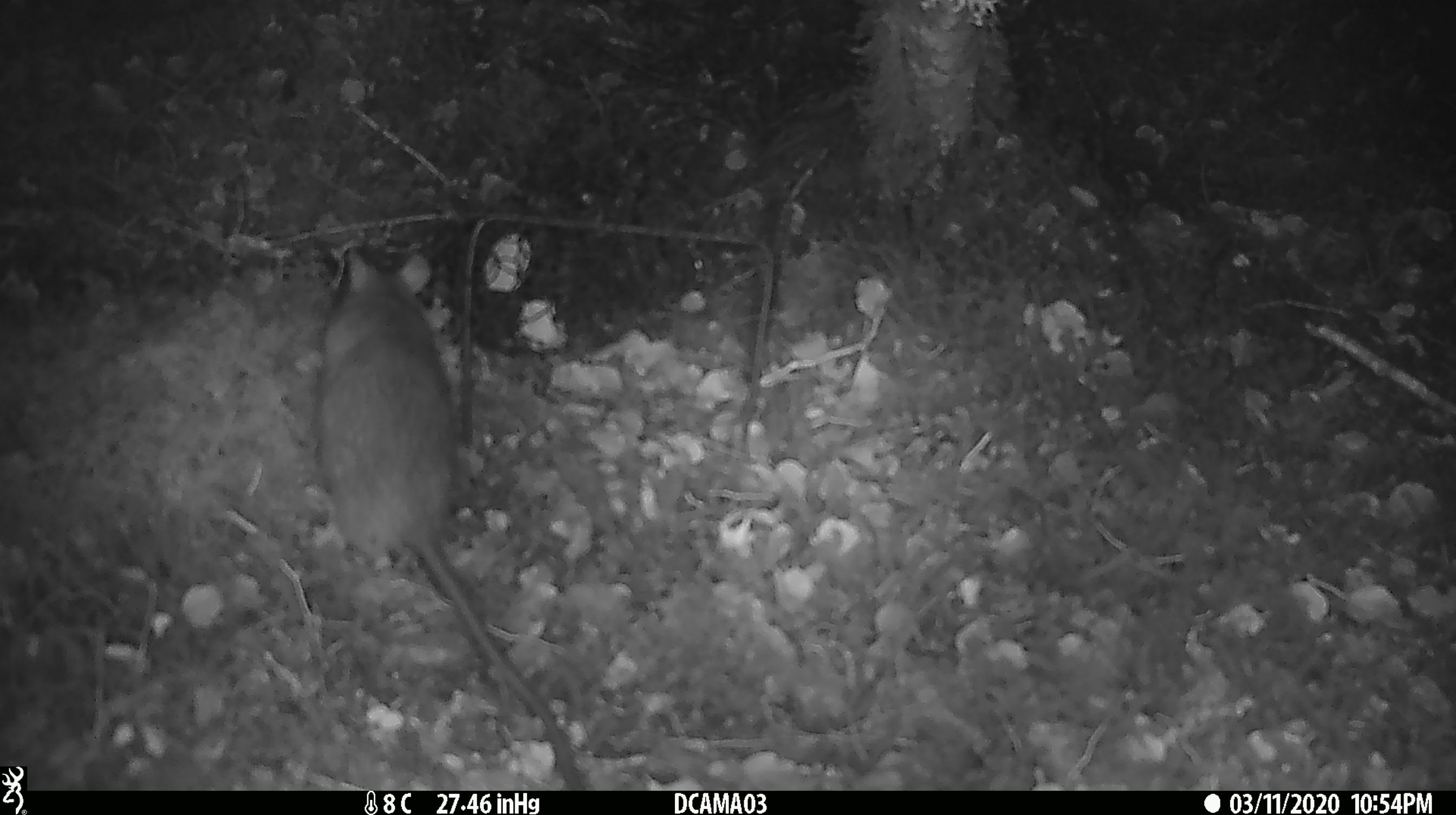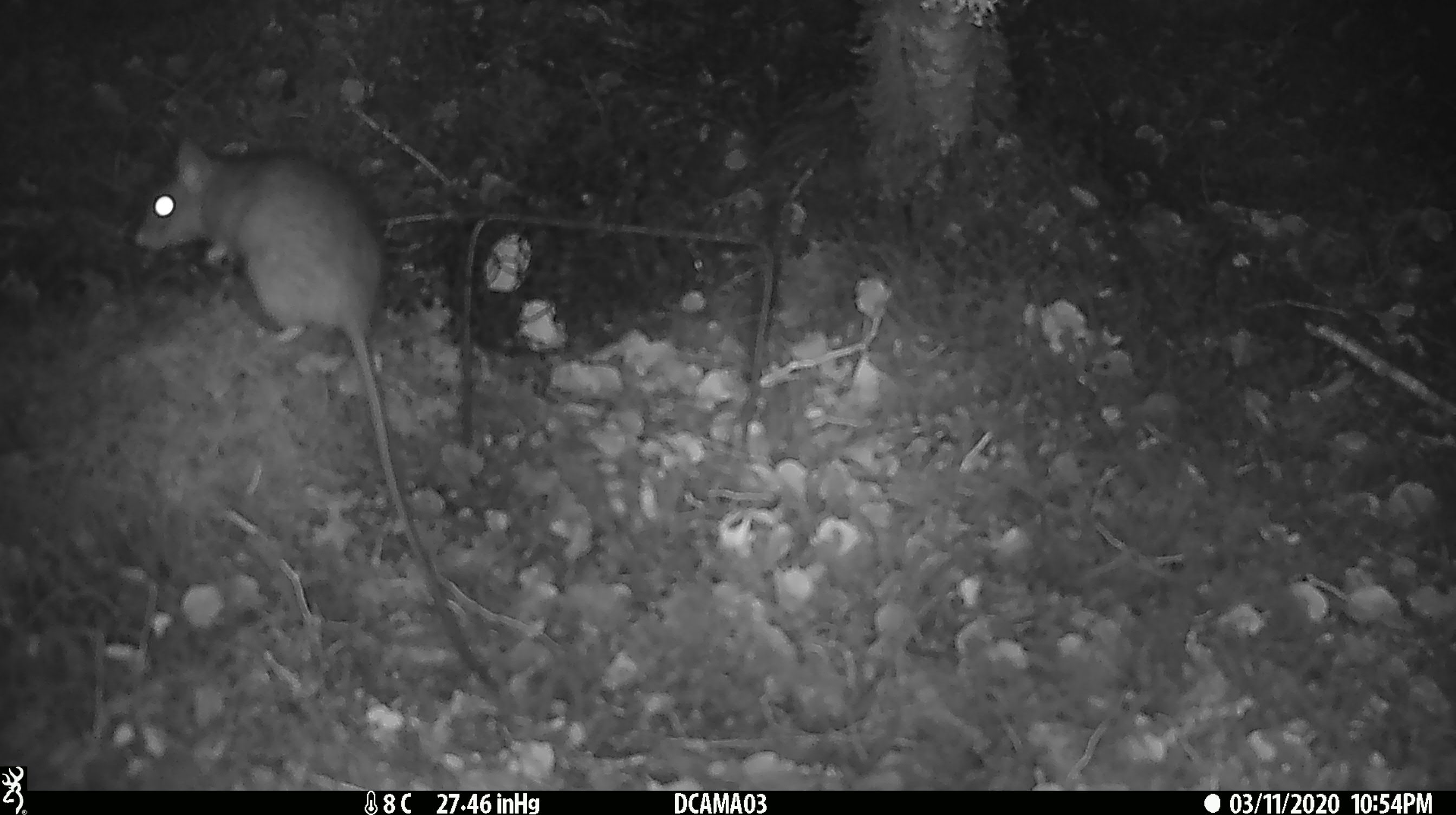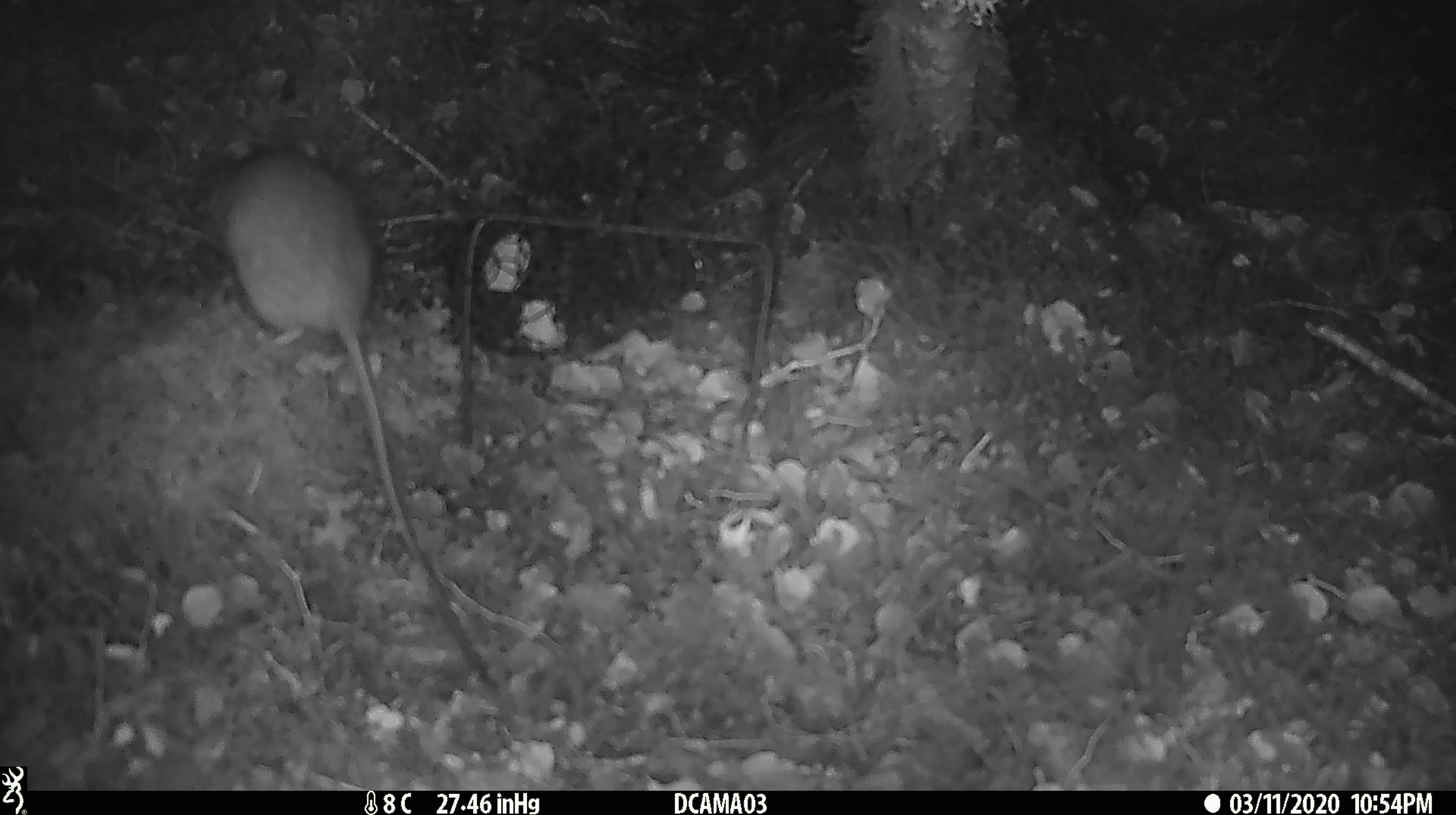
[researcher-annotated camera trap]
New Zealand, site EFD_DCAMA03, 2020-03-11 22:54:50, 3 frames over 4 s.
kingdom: Animalia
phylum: Chordata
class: Mammalia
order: Rodentia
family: Muridae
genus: Rattus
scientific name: Rattus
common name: rat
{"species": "rat (Rattus)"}